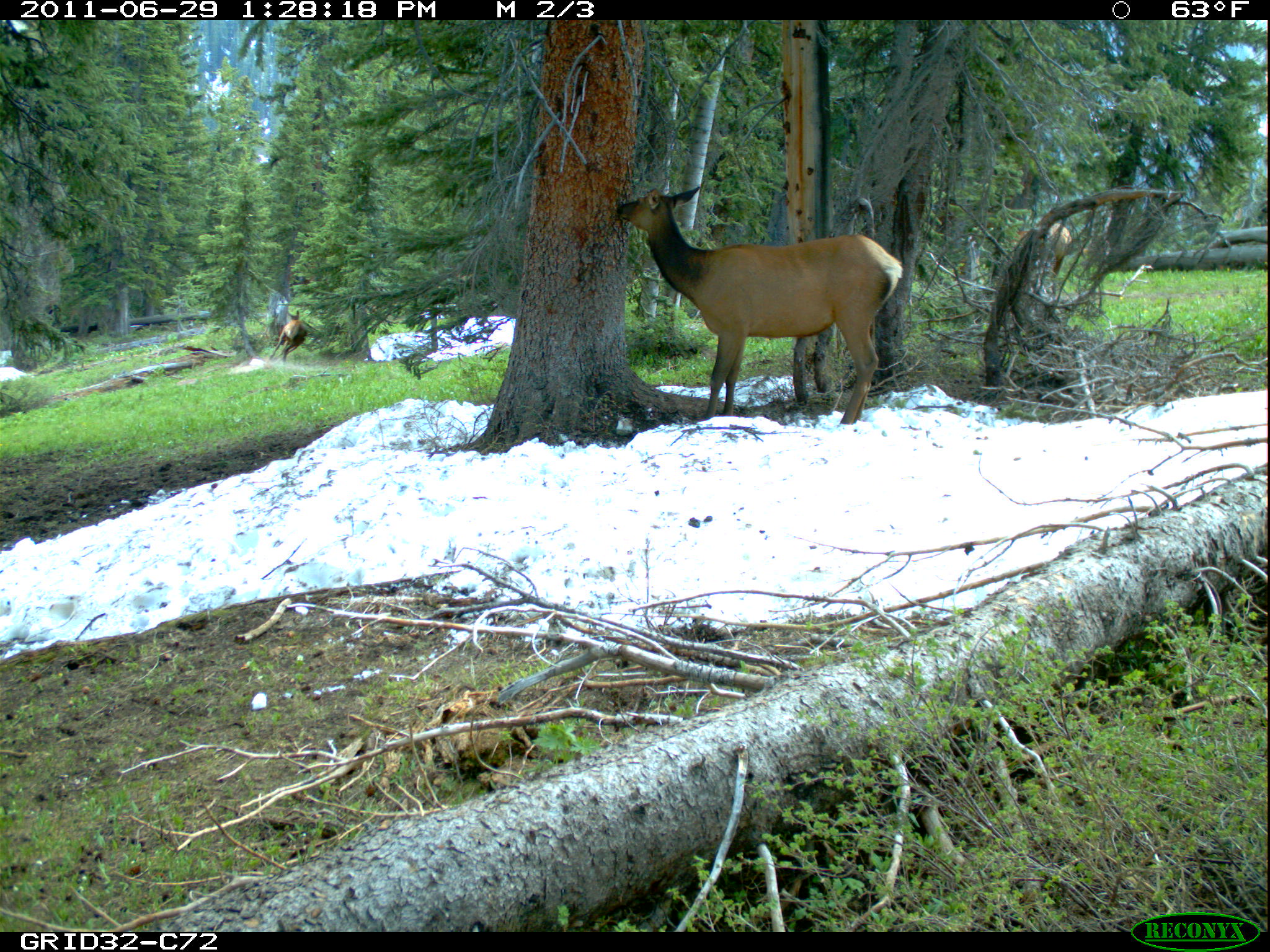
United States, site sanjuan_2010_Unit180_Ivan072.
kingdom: Animalia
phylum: Chordata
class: Mammalia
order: Artiodactyla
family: Cervidae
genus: Cervus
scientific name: Cervus elaphus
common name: red deer